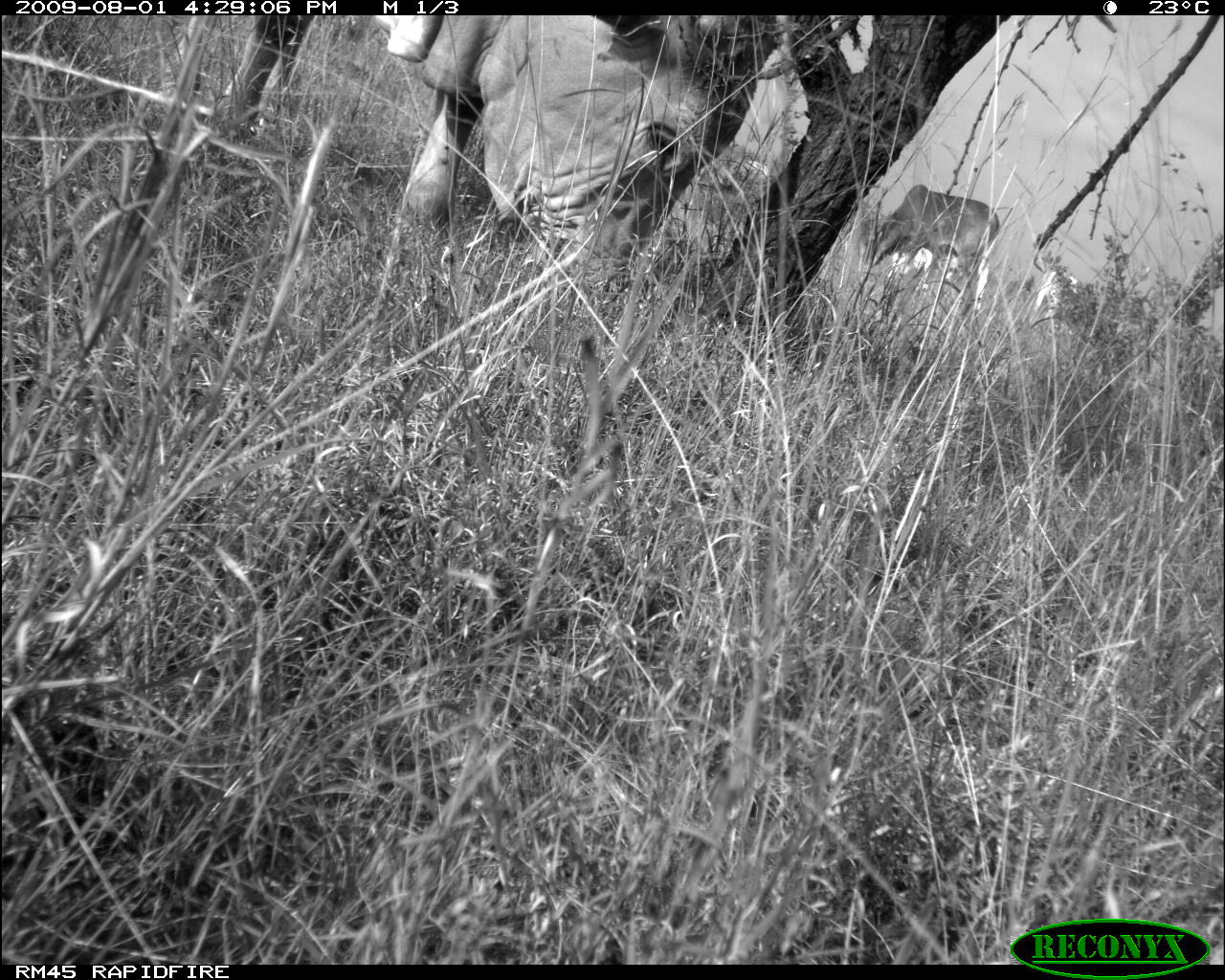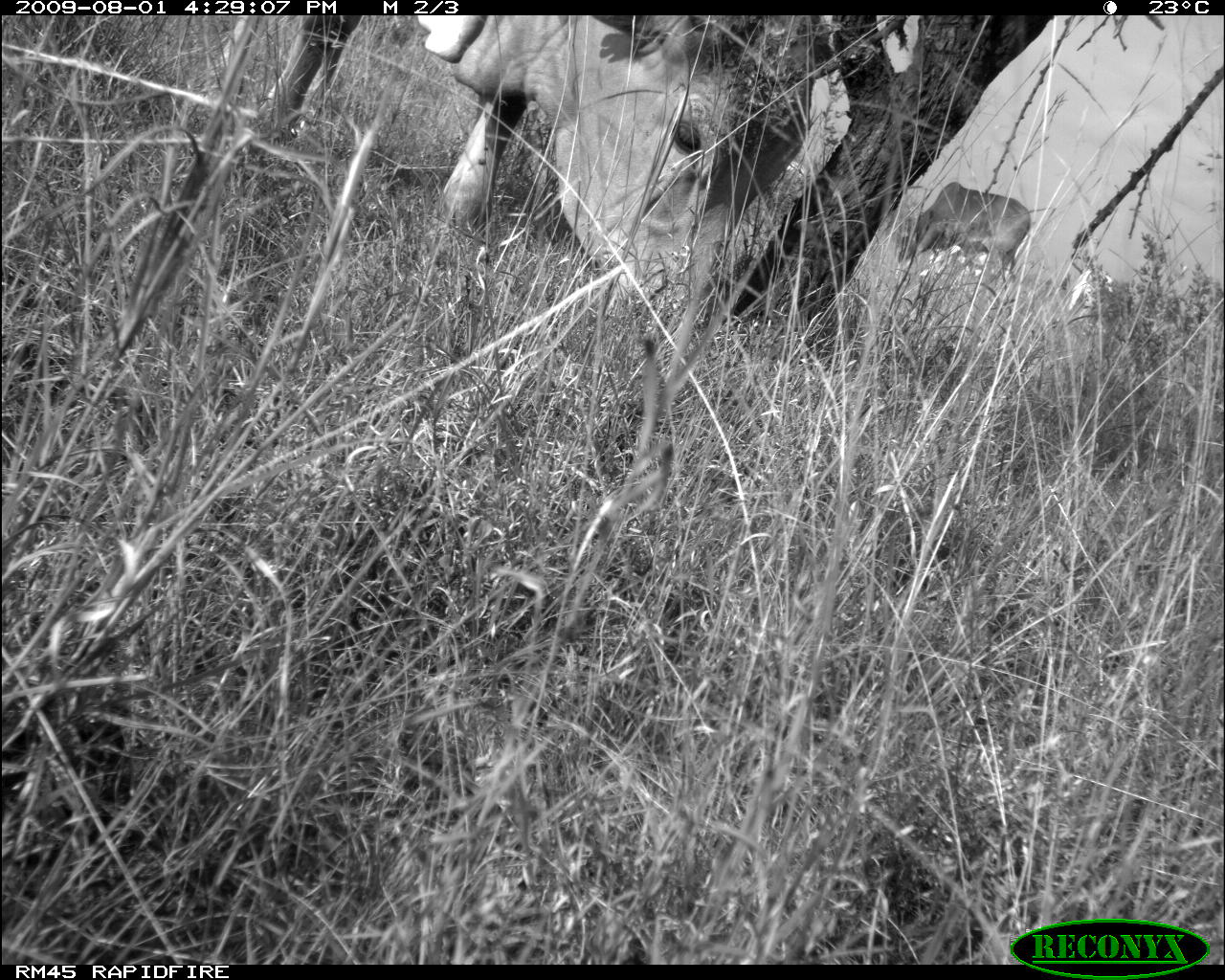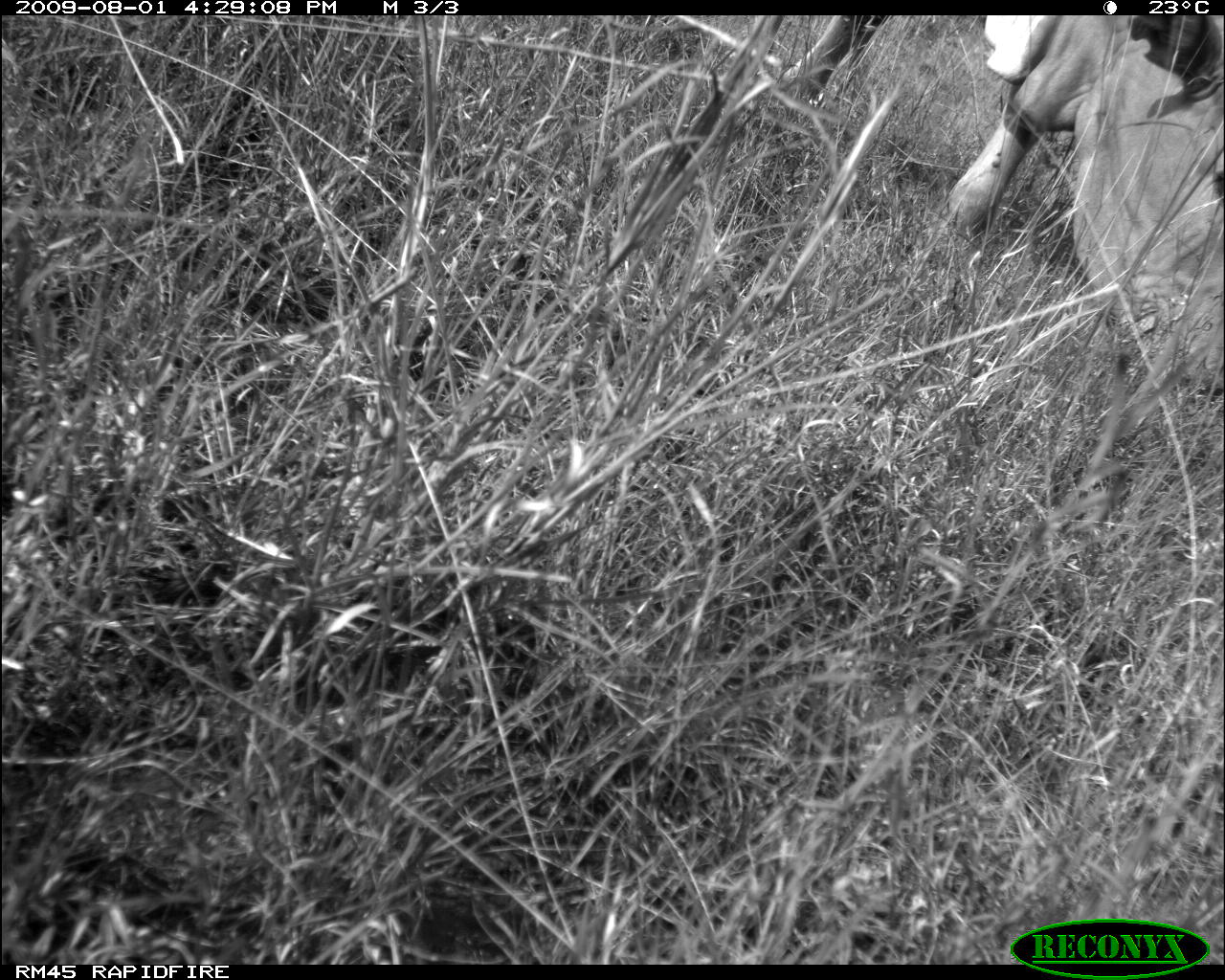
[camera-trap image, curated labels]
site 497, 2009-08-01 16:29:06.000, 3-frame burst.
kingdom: Animalia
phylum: Chordata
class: Mammalia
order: Artiodactyla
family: Bovidae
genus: Tragelaphus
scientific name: Tragelaphus oryx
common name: eland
Tragelaphus oryx (eland), count 2.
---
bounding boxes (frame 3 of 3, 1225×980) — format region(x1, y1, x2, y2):
tragelaphus oryx: region(942, 17, 1225, 397)